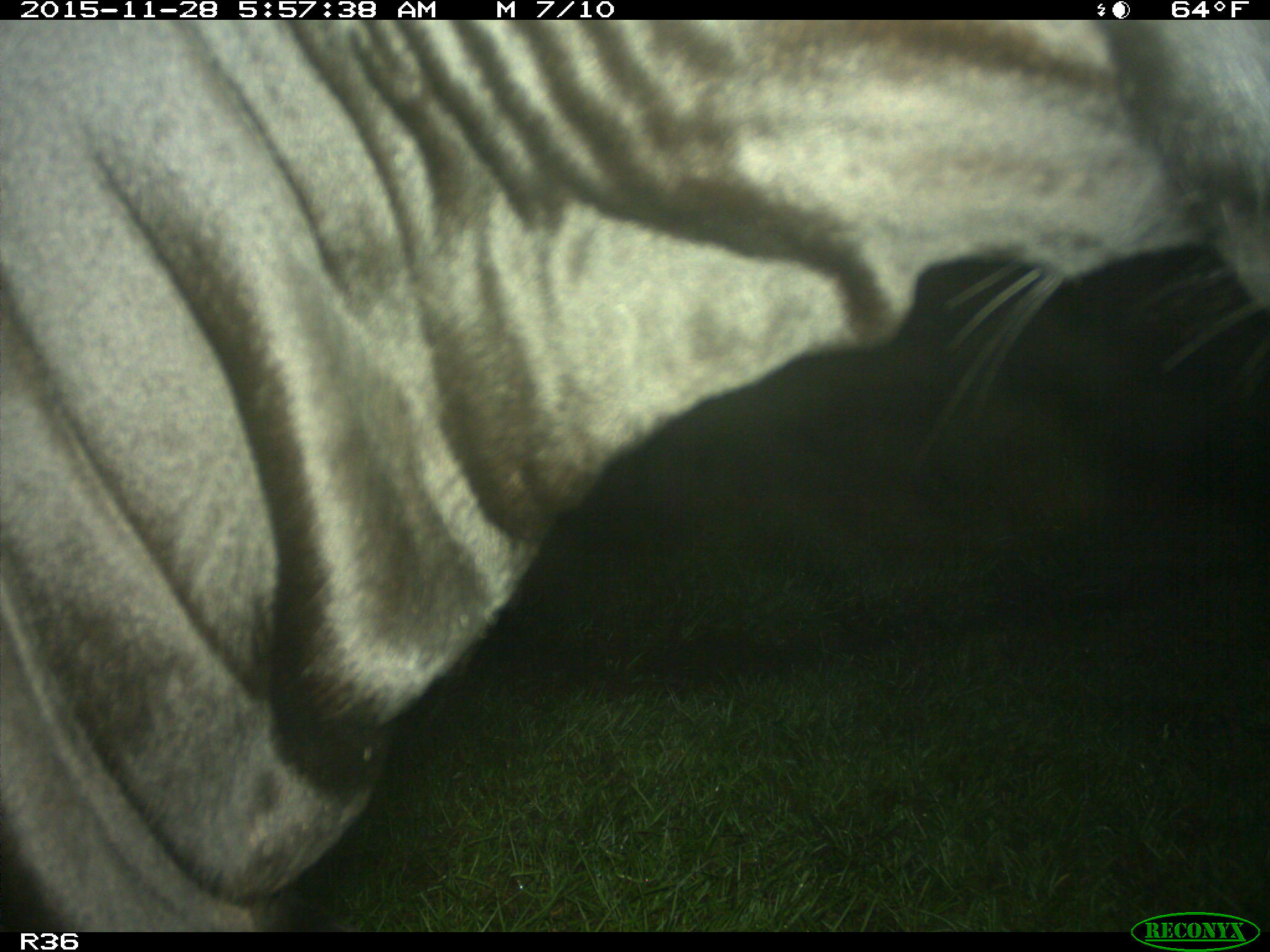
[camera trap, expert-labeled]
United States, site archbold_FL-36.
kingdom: Animalia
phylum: Chordata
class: Mammalia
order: Artiodactyla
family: Bovidae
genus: Bos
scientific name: Bos taurus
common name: domestic cow